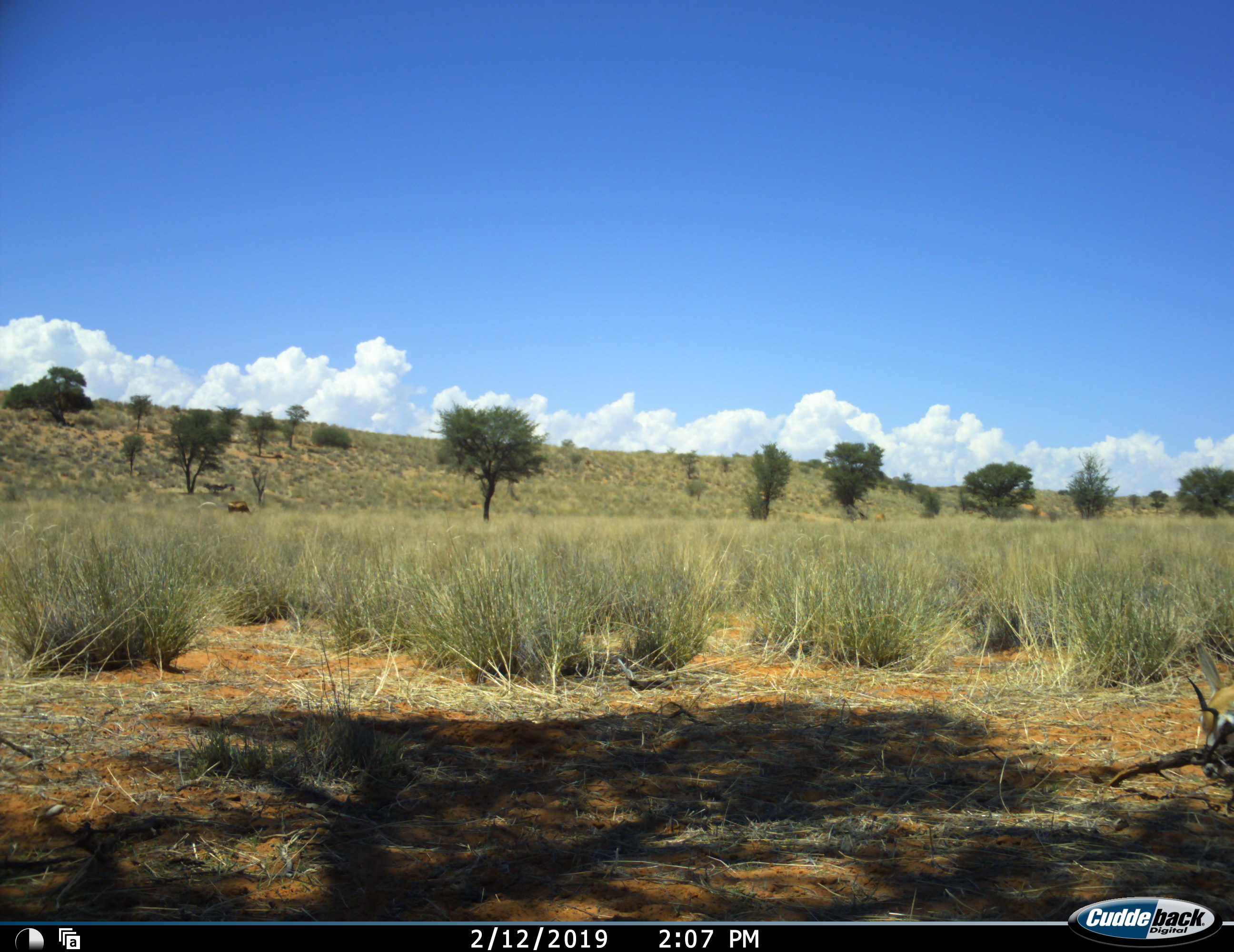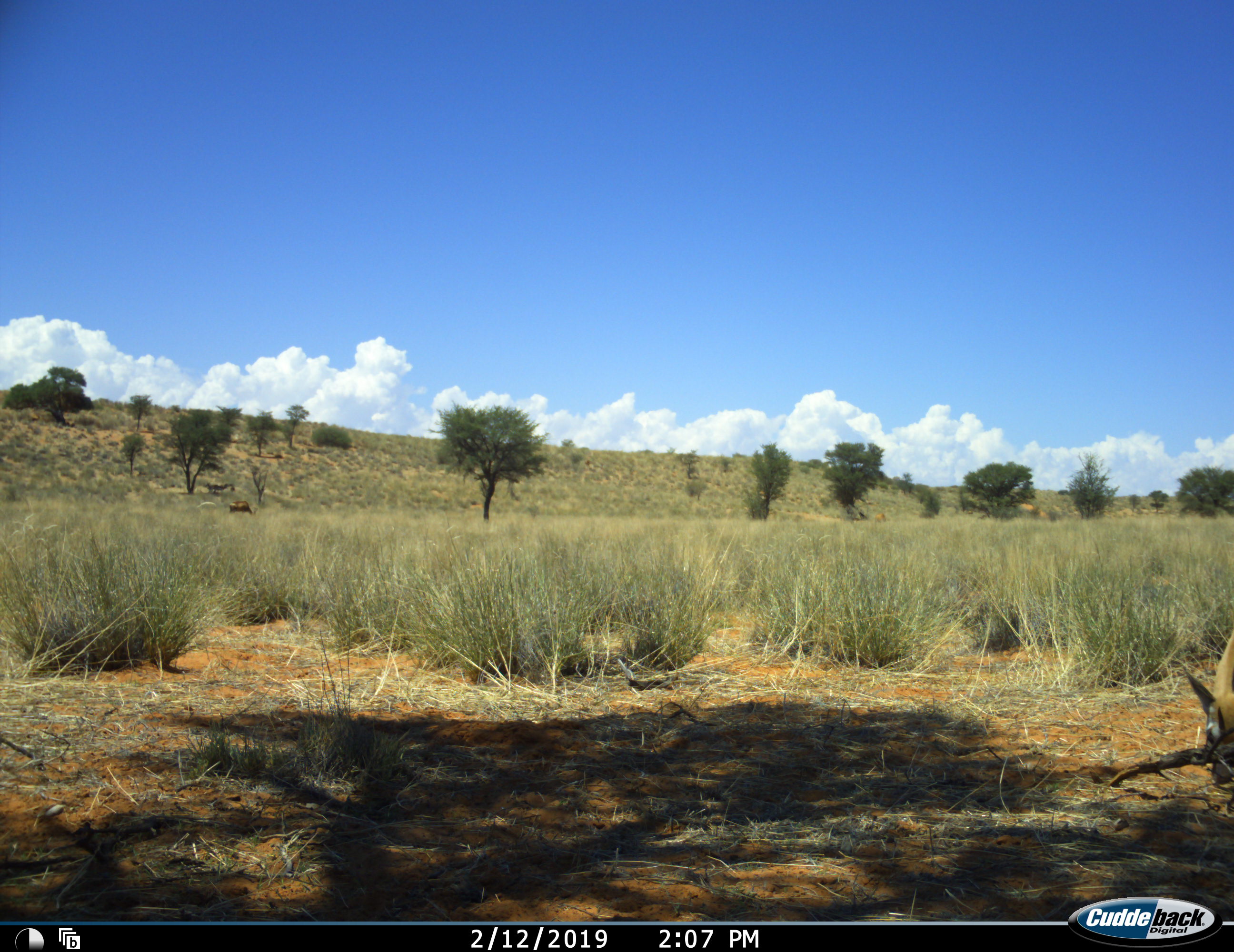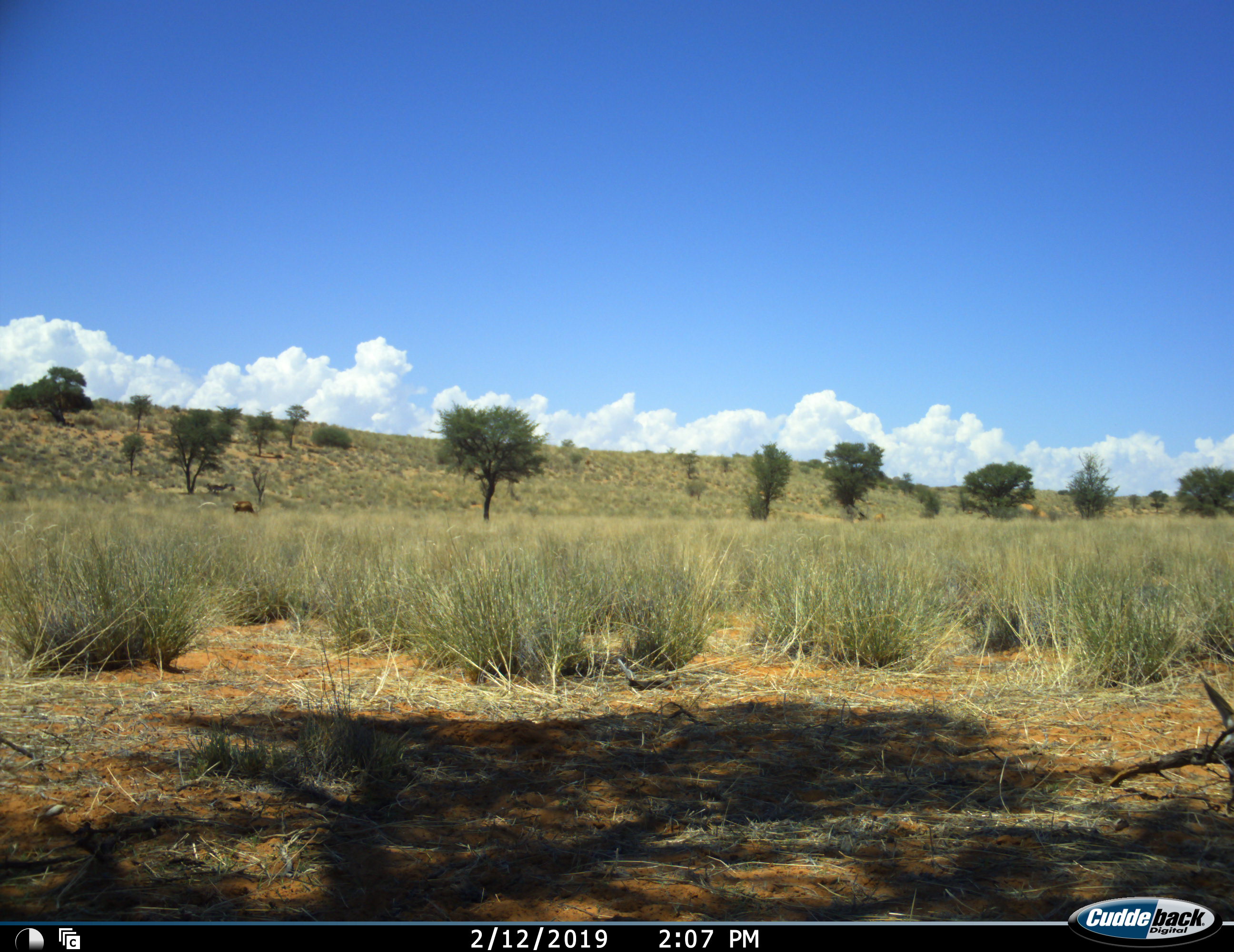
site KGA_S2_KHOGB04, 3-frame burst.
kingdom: Animalia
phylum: Chordata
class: Mammalia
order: Artiodactyla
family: Bovidae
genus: Antidorcas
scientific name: Antidorcas marsupialis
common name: springbok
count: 1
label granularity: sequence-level